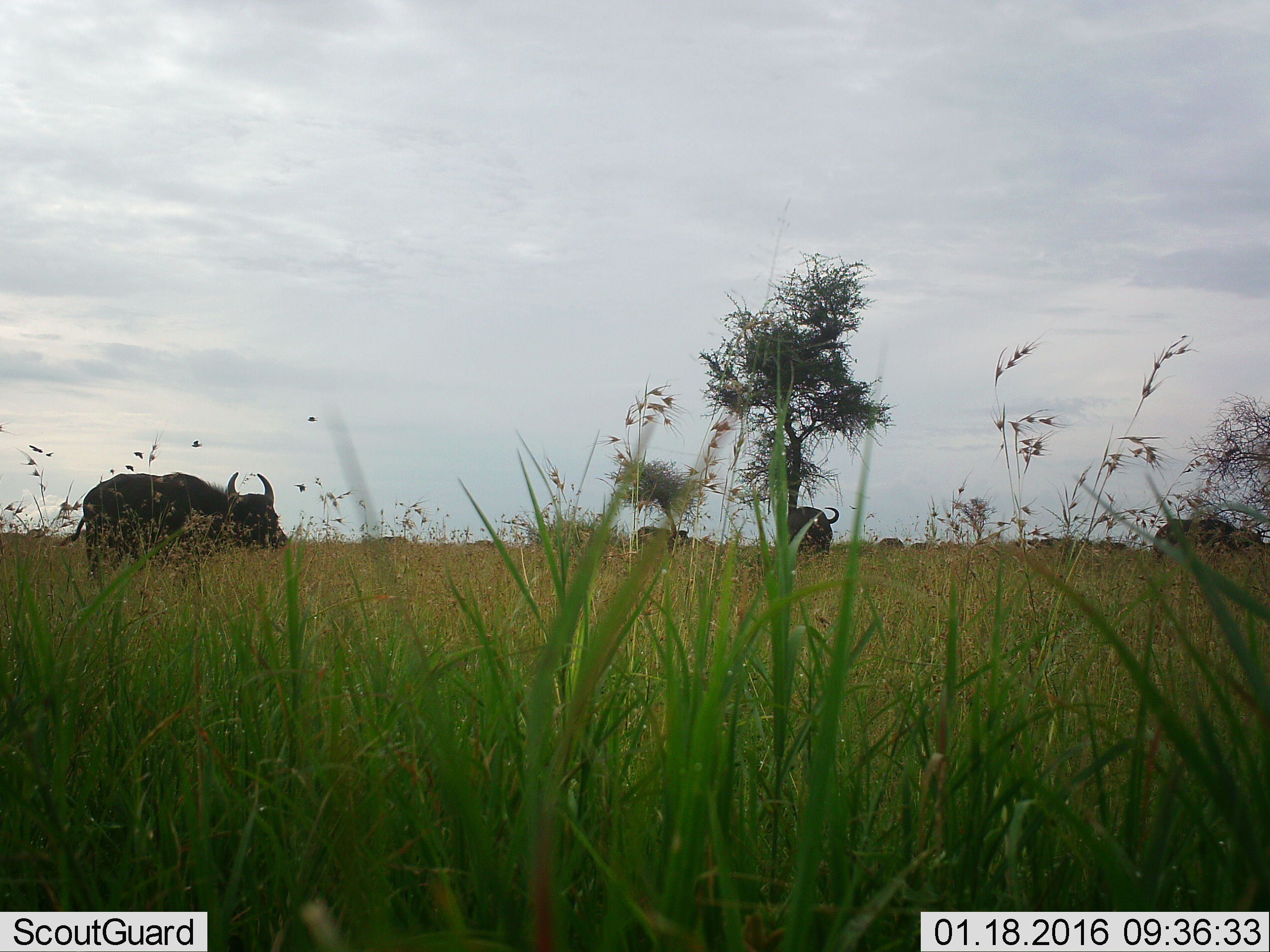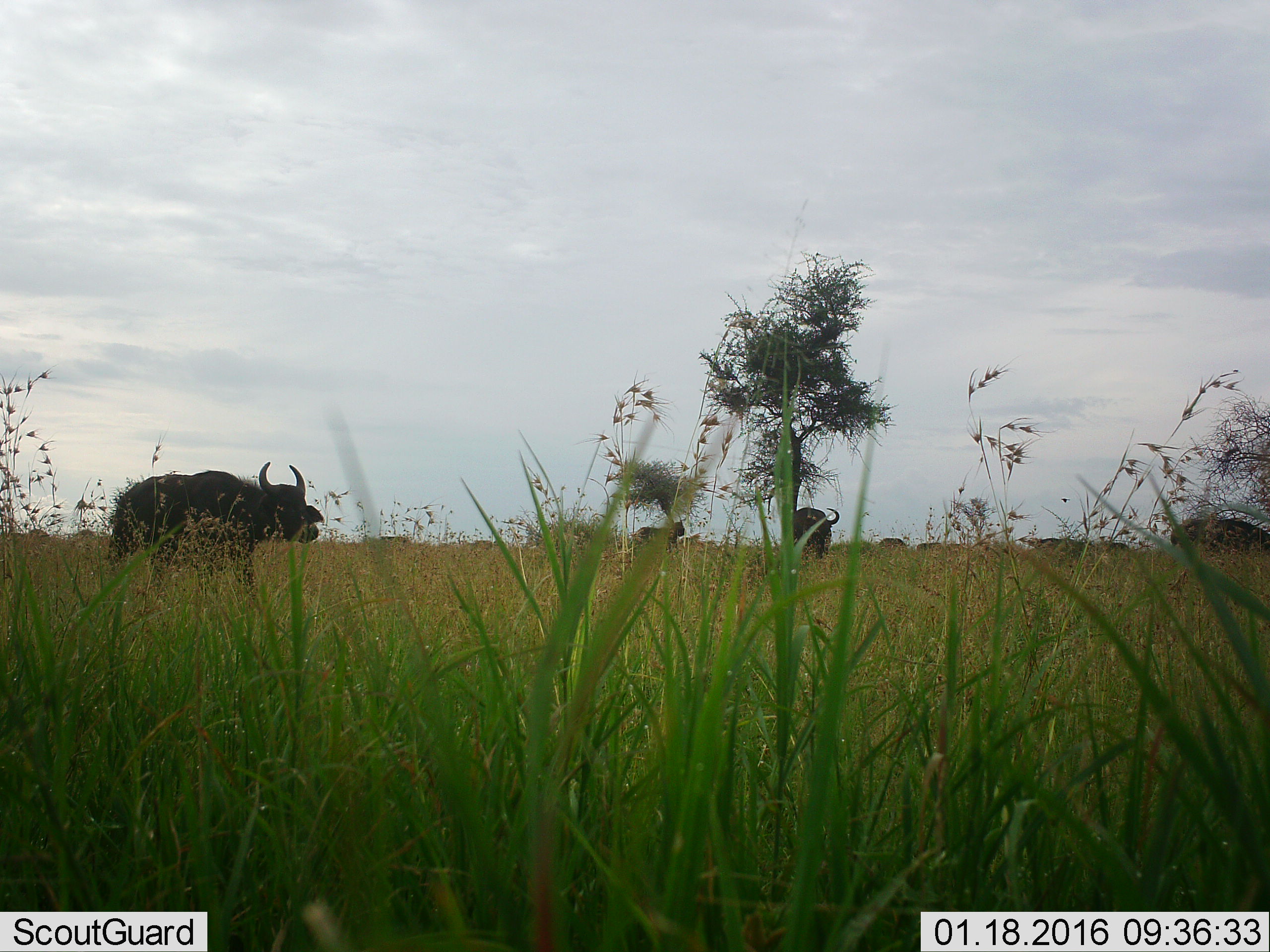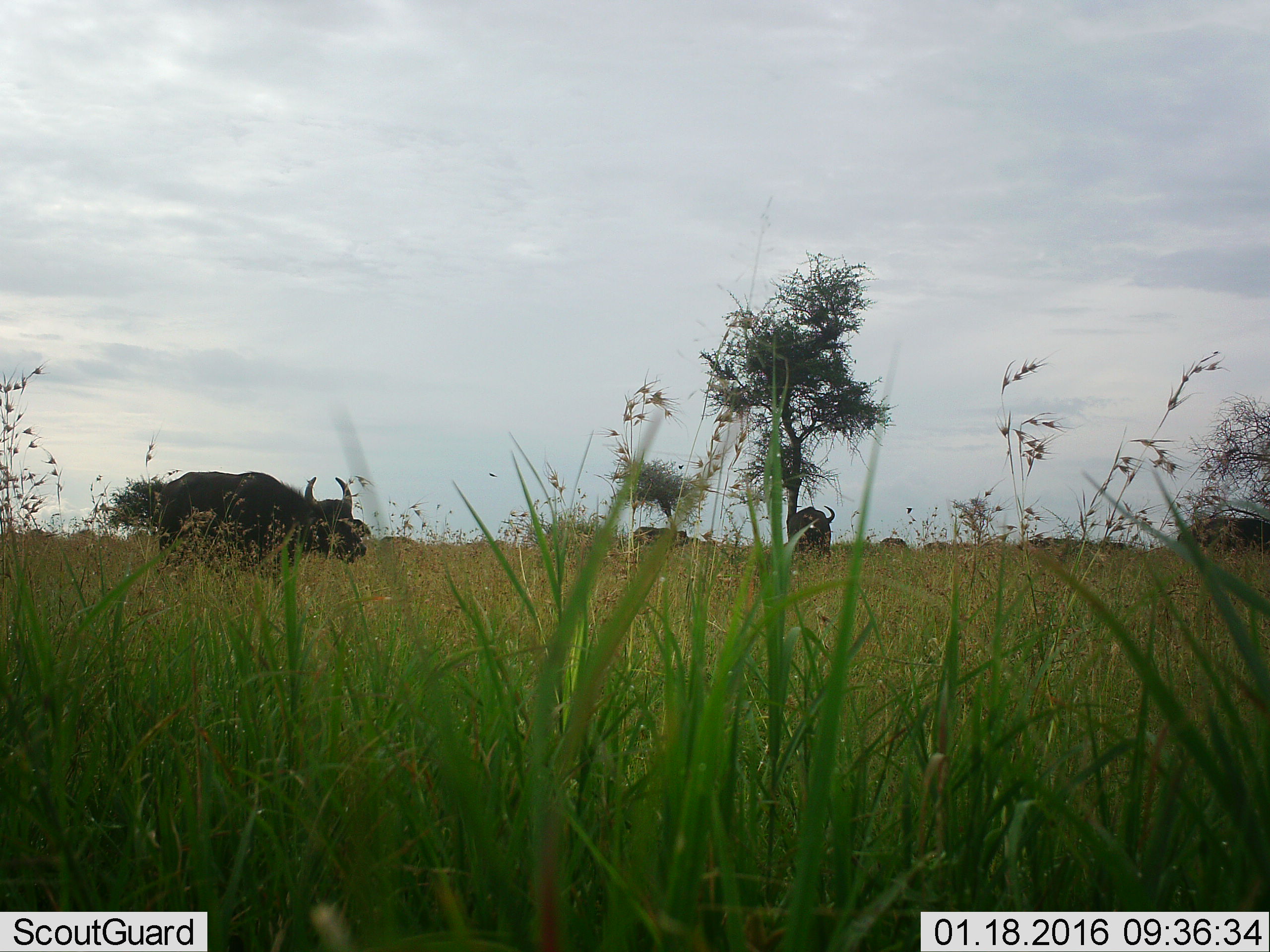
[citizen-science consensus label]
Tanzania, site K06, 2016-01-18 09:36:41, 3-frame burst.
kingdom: Animalia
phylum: Chordata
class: Mammalia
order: Artiodactyla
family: Bovidae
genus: Syncerus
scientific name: Syncerus caffer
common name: cape buffalo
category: buffalo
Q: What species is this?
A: Buffalo (cape buffalo) (Syncerus caffer).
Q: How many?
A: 8.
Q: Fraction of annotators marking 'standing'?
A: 43%.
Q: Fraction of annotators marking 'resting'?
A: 0%.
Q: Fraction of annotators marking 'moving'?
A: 57%.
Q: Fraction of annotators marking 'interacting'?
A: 0%.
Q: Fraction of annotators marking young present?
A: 0%.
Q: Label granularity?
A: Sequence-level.